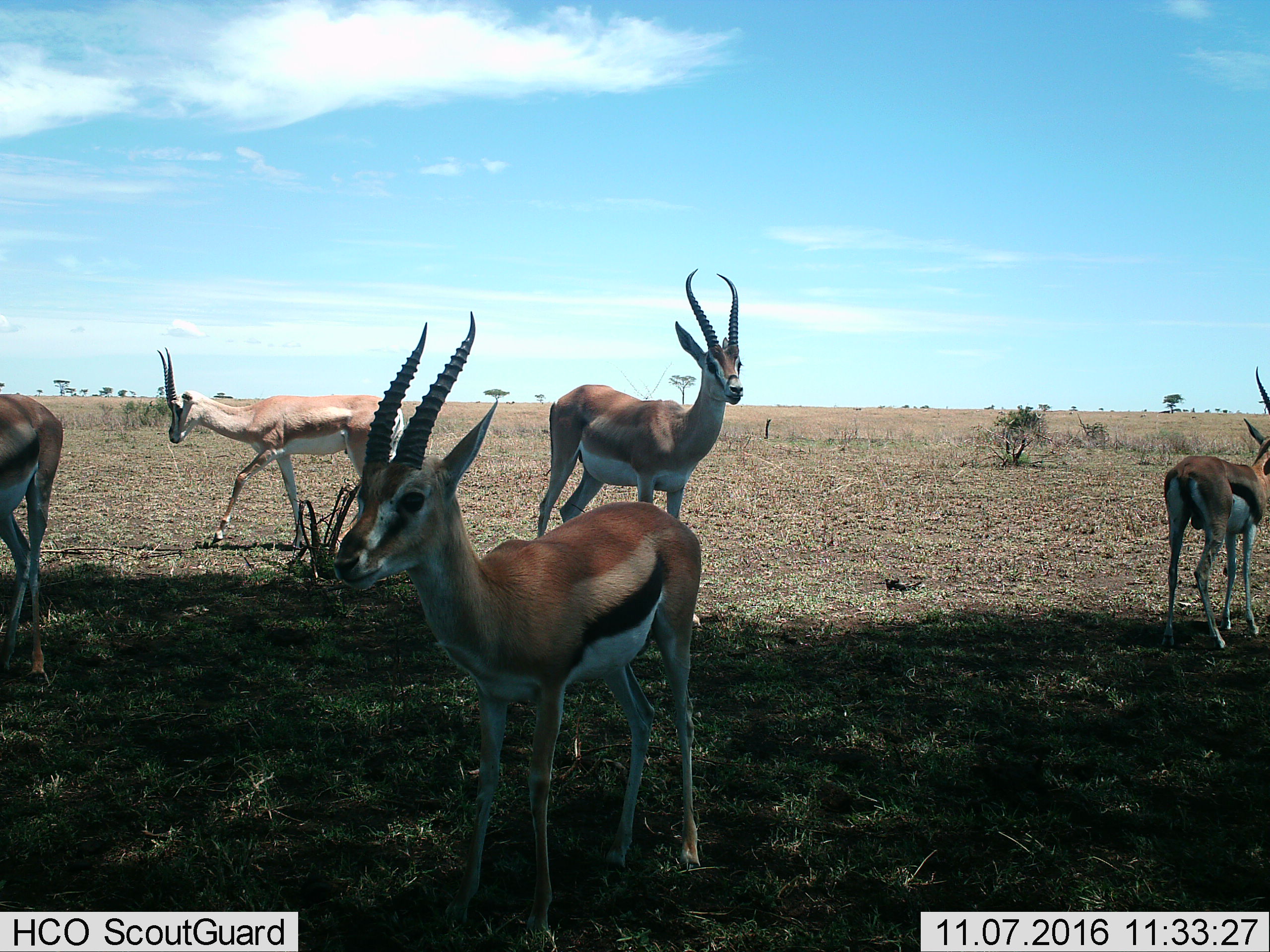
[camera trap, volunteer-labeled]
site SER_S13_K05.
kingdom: Animalia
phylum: Chordata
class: Mammalia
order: Artiodactyla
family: Bovidae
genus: Nanger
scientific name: Nanger granti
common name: grant's gazelle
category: gazellegrants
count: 3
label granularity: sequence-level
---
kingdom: Animalia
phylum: Chordata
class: Mammalia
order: Artiodactyla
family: Bovidae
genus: Eudorcas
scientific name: Eudorcas thomsonii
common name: thomson's gazelle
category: gazellethomsons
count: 3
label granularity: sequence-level